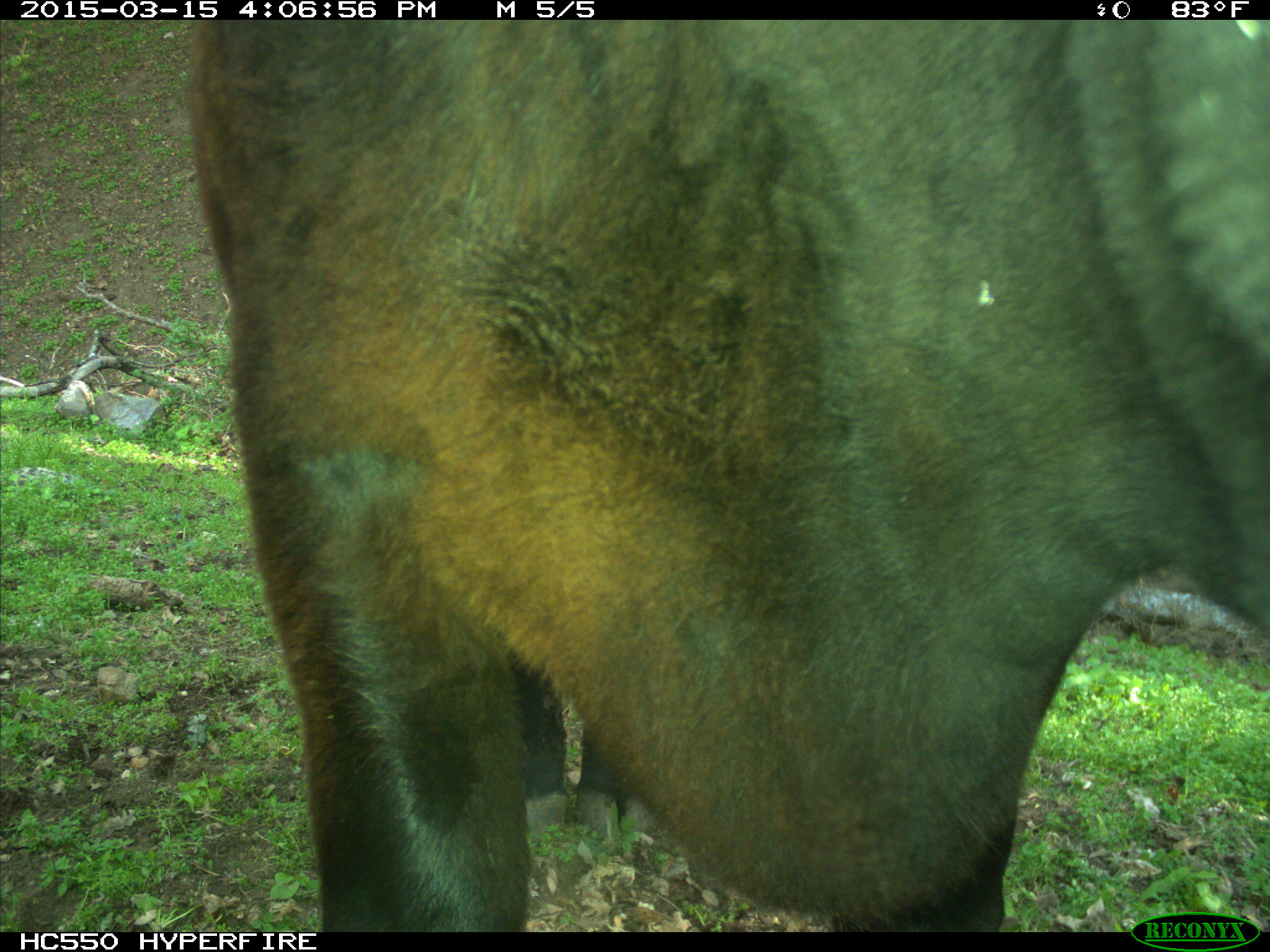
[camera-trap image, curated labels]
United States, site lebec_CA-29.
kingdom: Animalia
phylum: Chordata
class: Mammalia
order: Artiodactyla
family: Bovidae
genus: Bos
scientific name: Bos taurus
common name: domestic cow